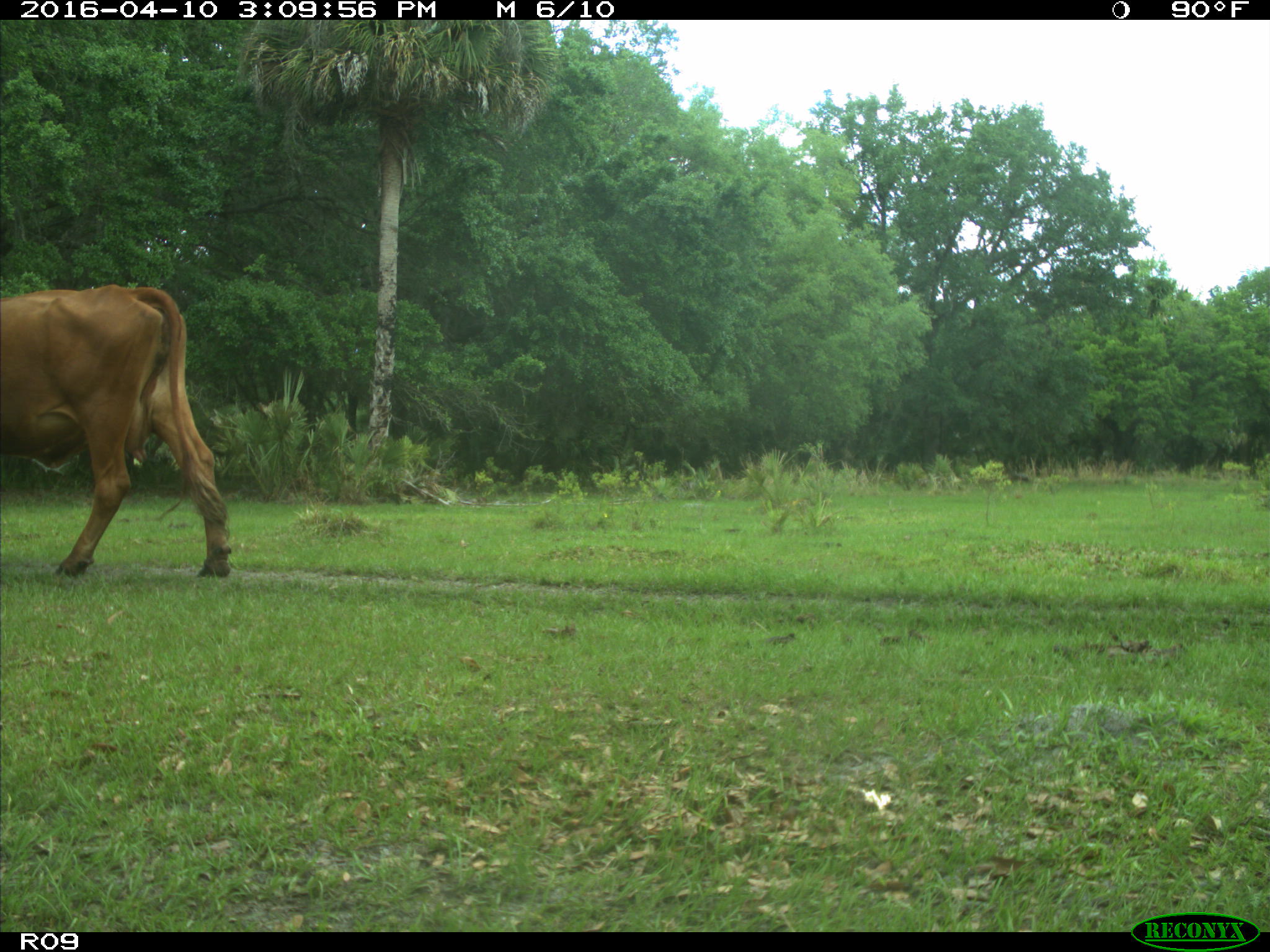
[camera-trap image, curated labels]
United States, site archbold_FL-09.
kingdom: Animalia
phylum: Chordata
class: Mammalia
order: Artiodactyla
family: Bovidae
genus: Bos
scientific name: Bos taurus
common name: domestic cow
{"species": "Bos taurus (domestic cow)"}